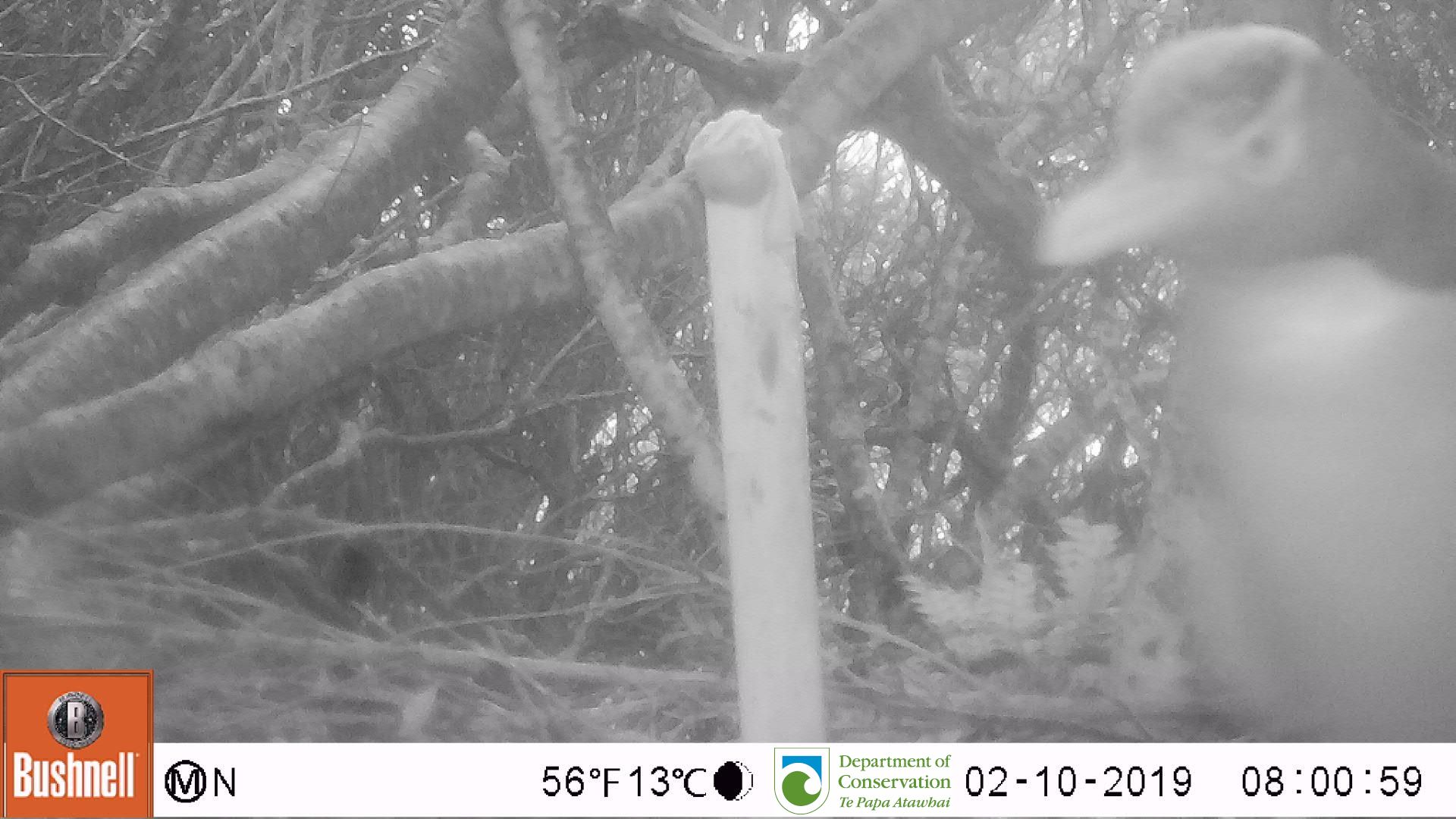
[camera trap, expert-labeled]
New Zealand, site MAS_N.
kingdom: Animalia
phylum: Chordata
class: Aves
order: Sphenisciformes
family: Spheniscidae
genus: Megadyptes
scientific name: Megadyptes antipodes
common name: yellow-eyed penguin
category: yellow eyed penguin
Yellow eyed penguin (yellow-eyed penguin) (Megadyptes antipodes).